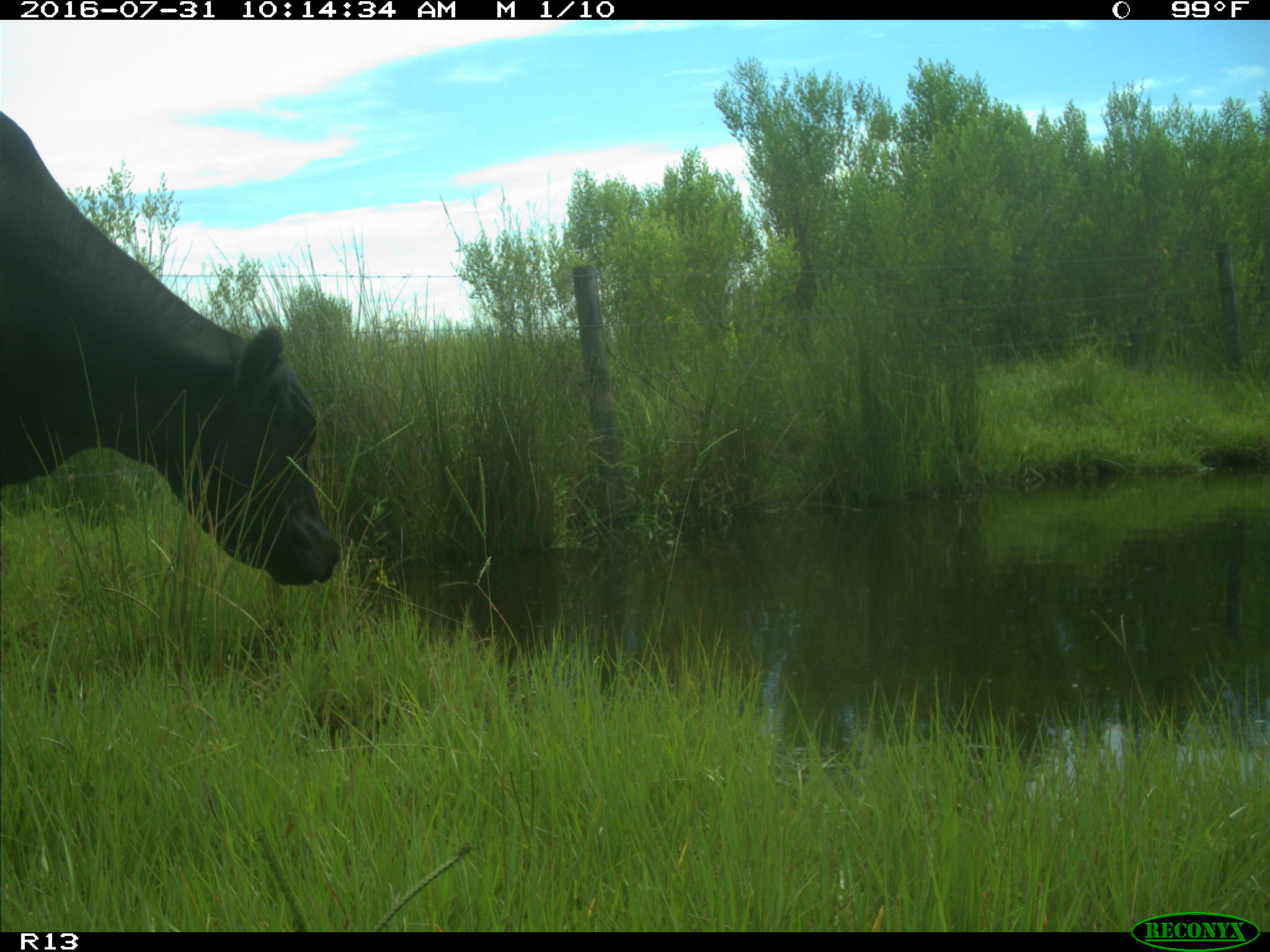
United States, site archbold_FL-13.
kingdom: Animalia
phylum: Chordata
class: Mammalia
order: Artiodactyla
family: Bovidae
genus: Bos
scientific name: Bos taurus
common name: domestic cow